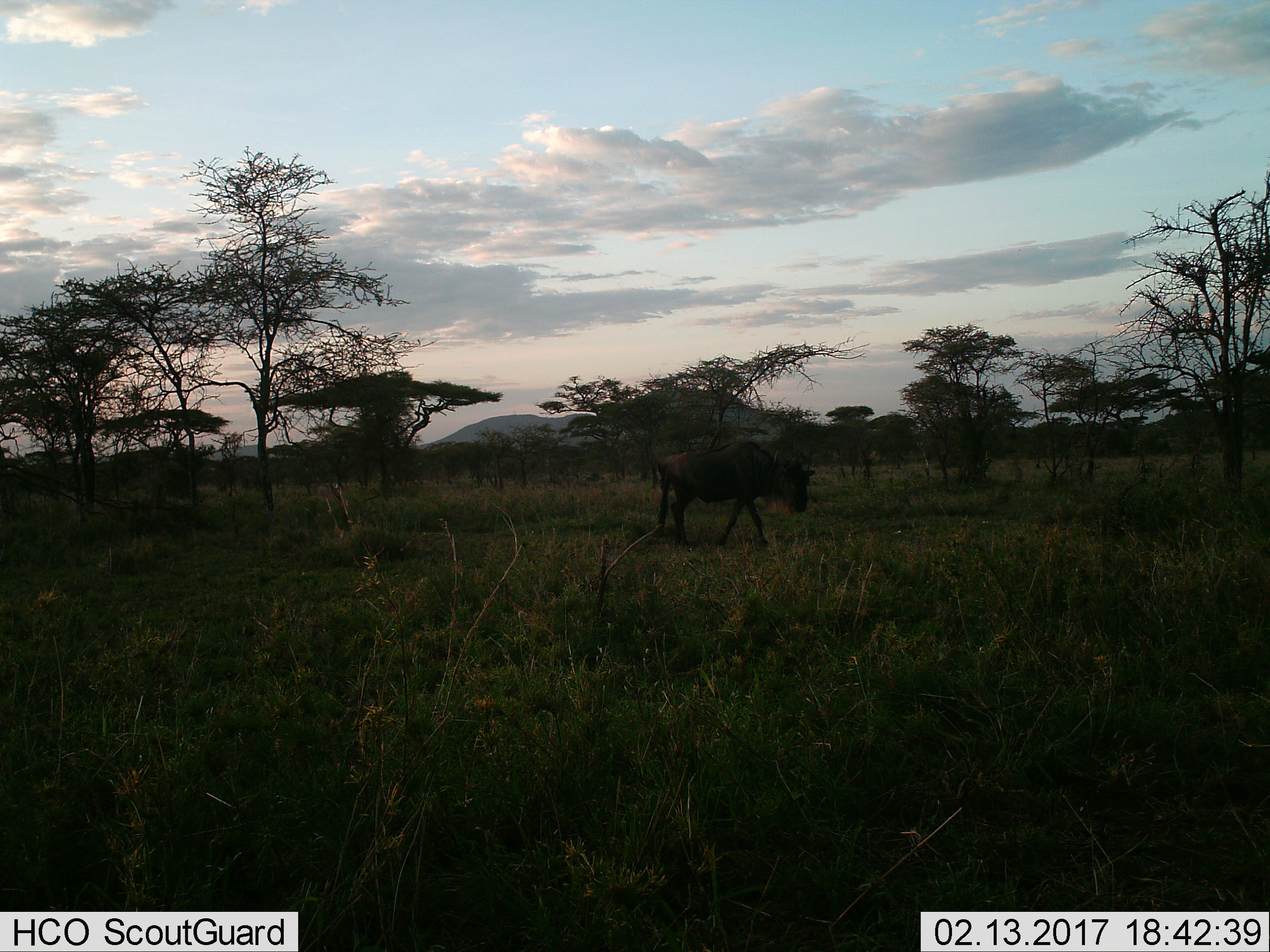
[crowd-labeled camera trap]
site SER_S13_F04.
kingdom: Animalia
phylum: Chordata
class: Mammalia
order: Artiodactyla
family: Bovidae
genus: Connochaetes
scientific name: Connochaetes taurinus taurinus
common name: blue wildebeest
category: wildebeestblue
Wildebeestblue (blue wildebeest) (Connochaetes taurinus taurinus), count 1. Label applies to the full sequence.